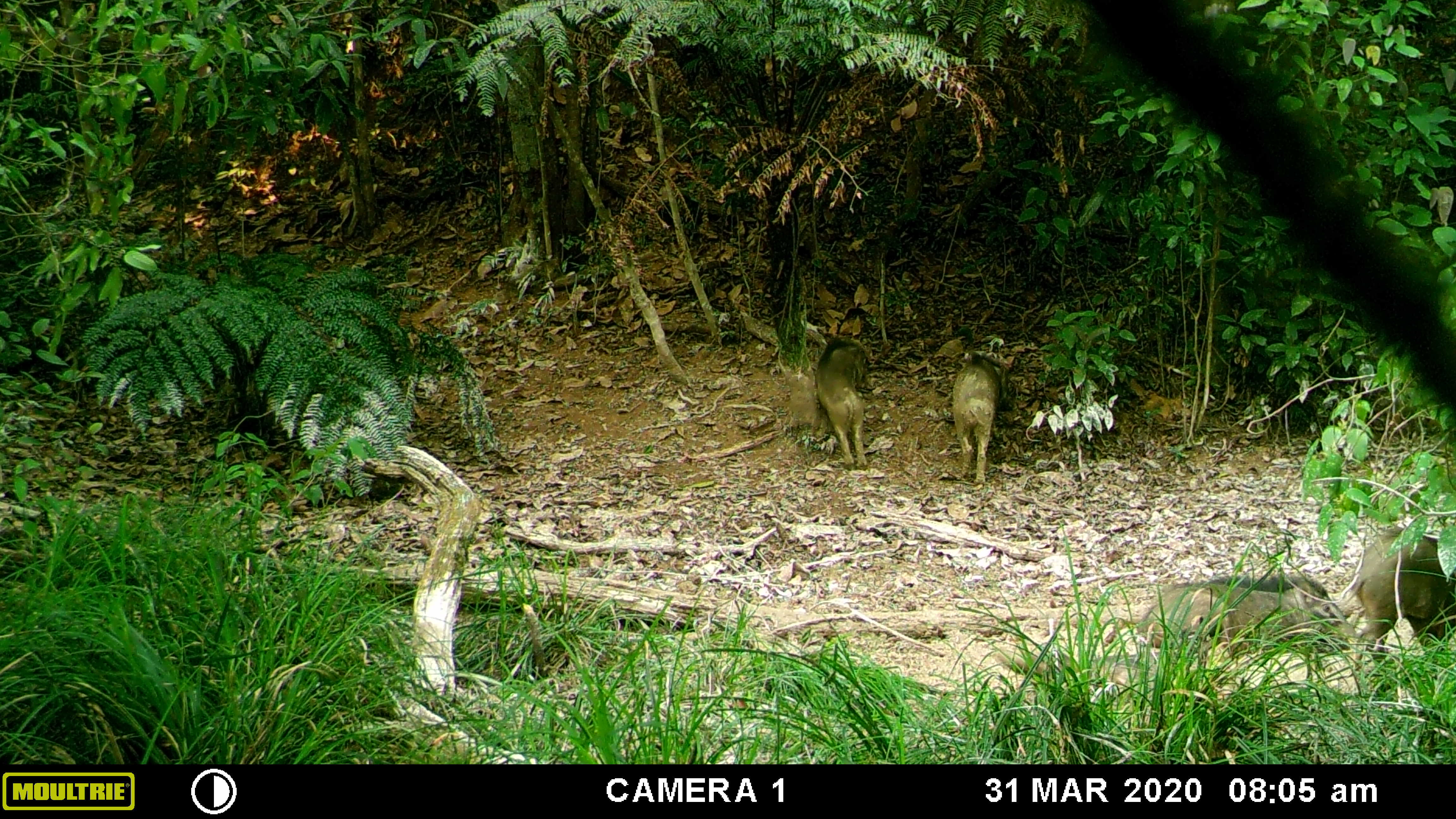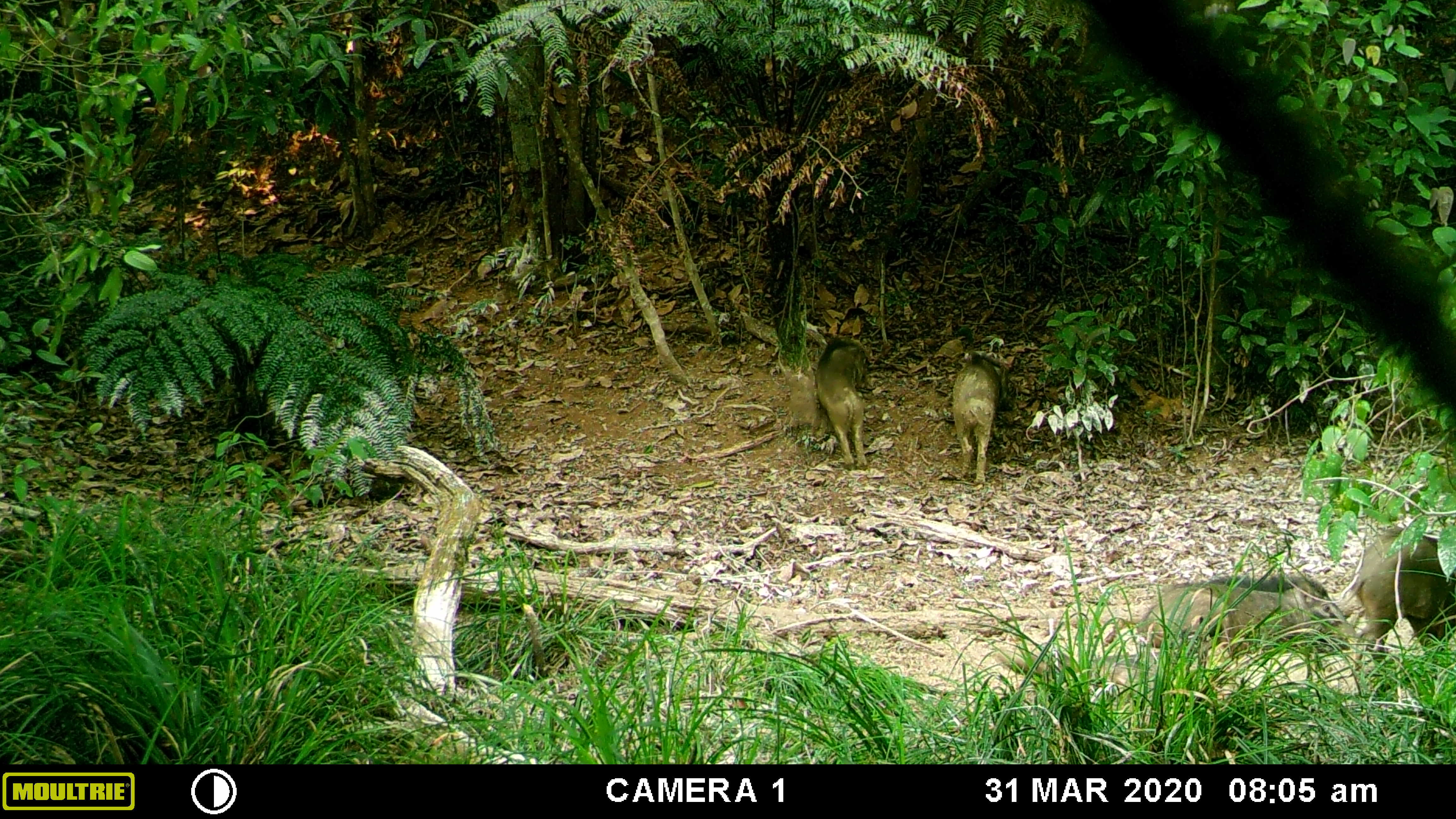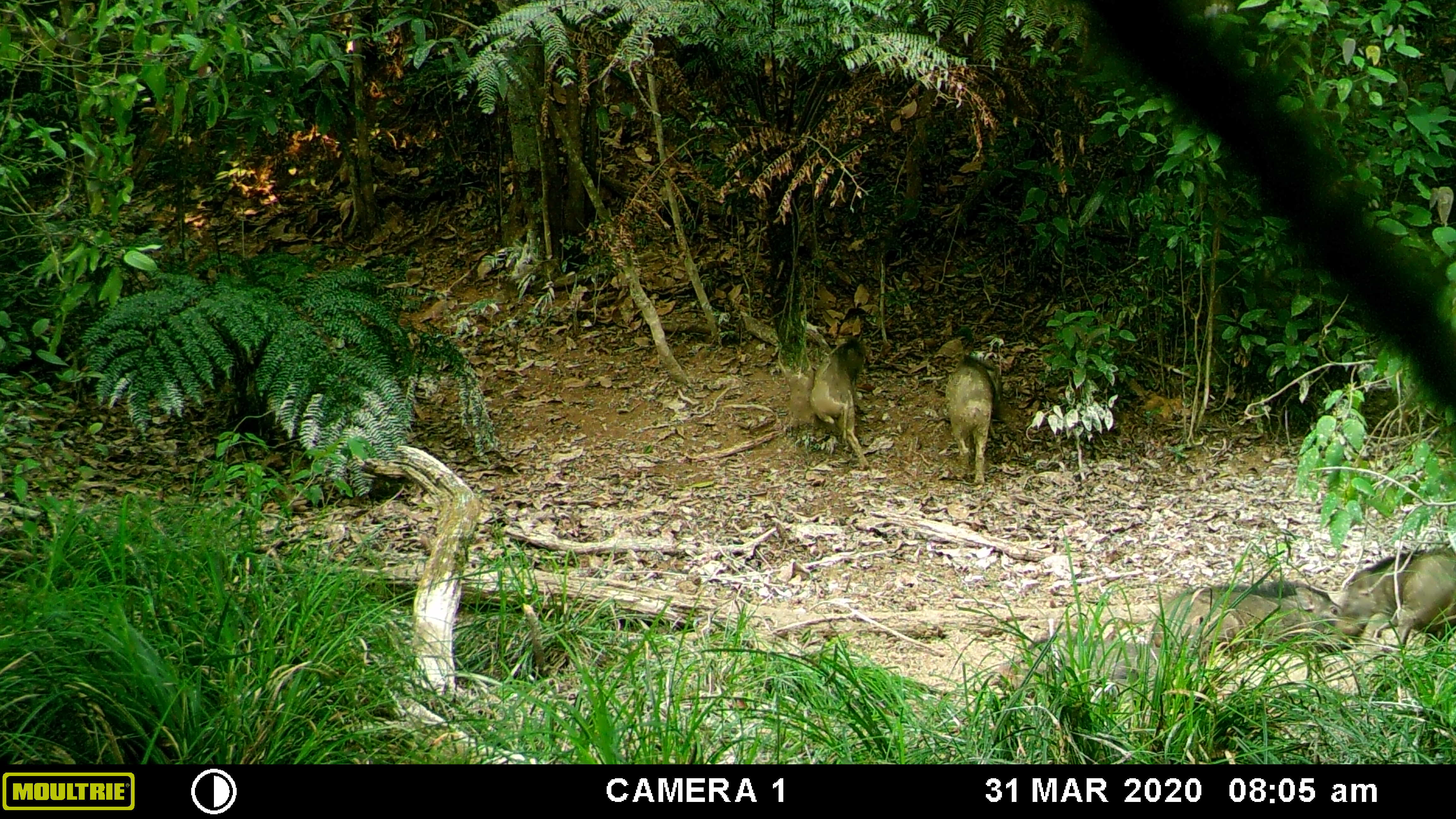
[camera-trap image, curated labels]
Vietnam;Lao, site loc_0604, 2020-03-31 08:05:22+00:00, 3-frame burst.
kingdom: Animalia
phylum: Chordata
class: Aves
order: Galliformes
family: Phasianidae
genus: Gallus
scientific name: Gallus gallus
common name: red junglefowl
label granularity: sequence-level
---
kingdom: Animalia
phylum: Chordata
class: Mammalia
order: Artiodactyla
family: Suidae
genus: Sus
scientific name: Sus scrofa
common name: eurasian wild pig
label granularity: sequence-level